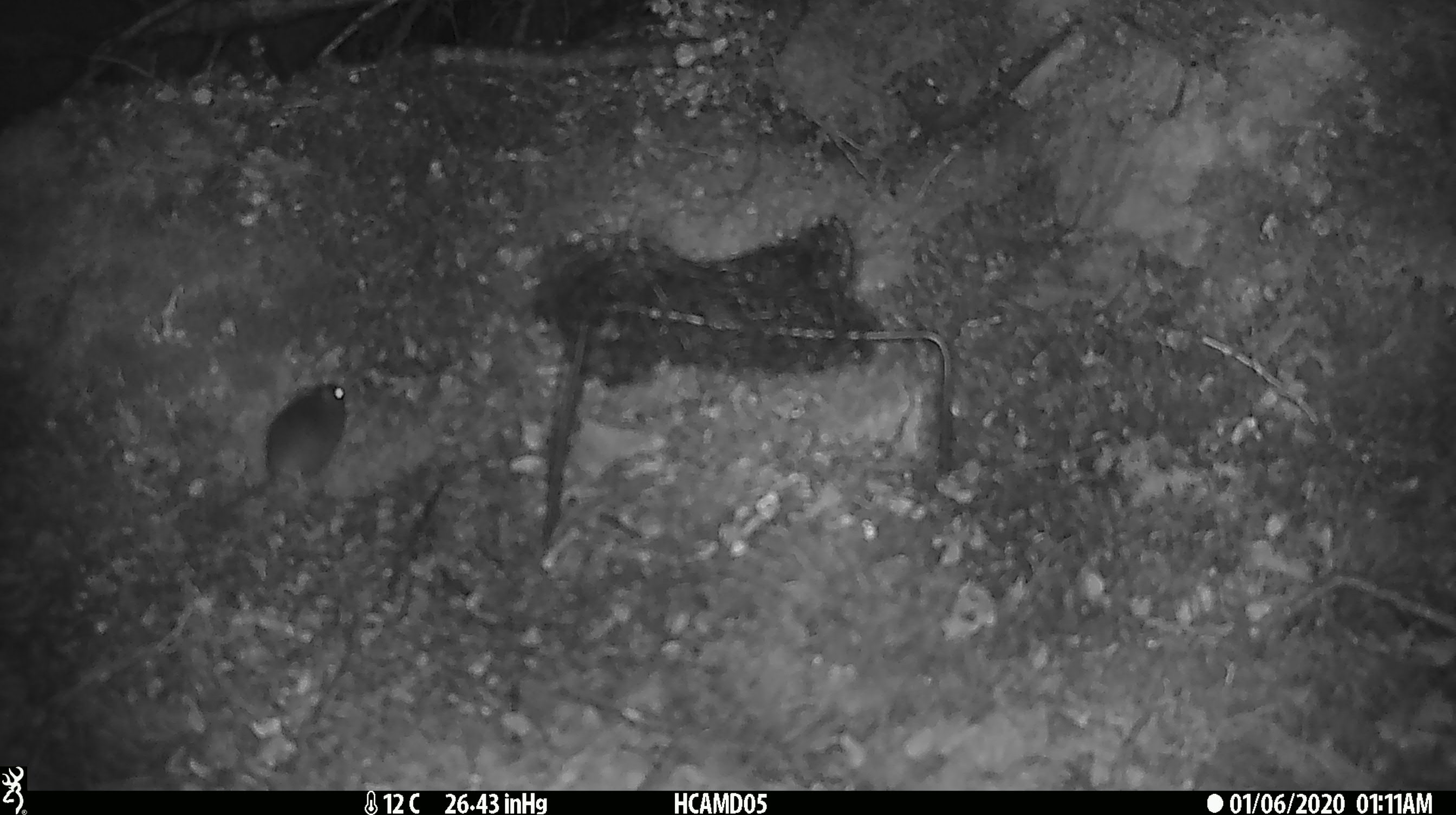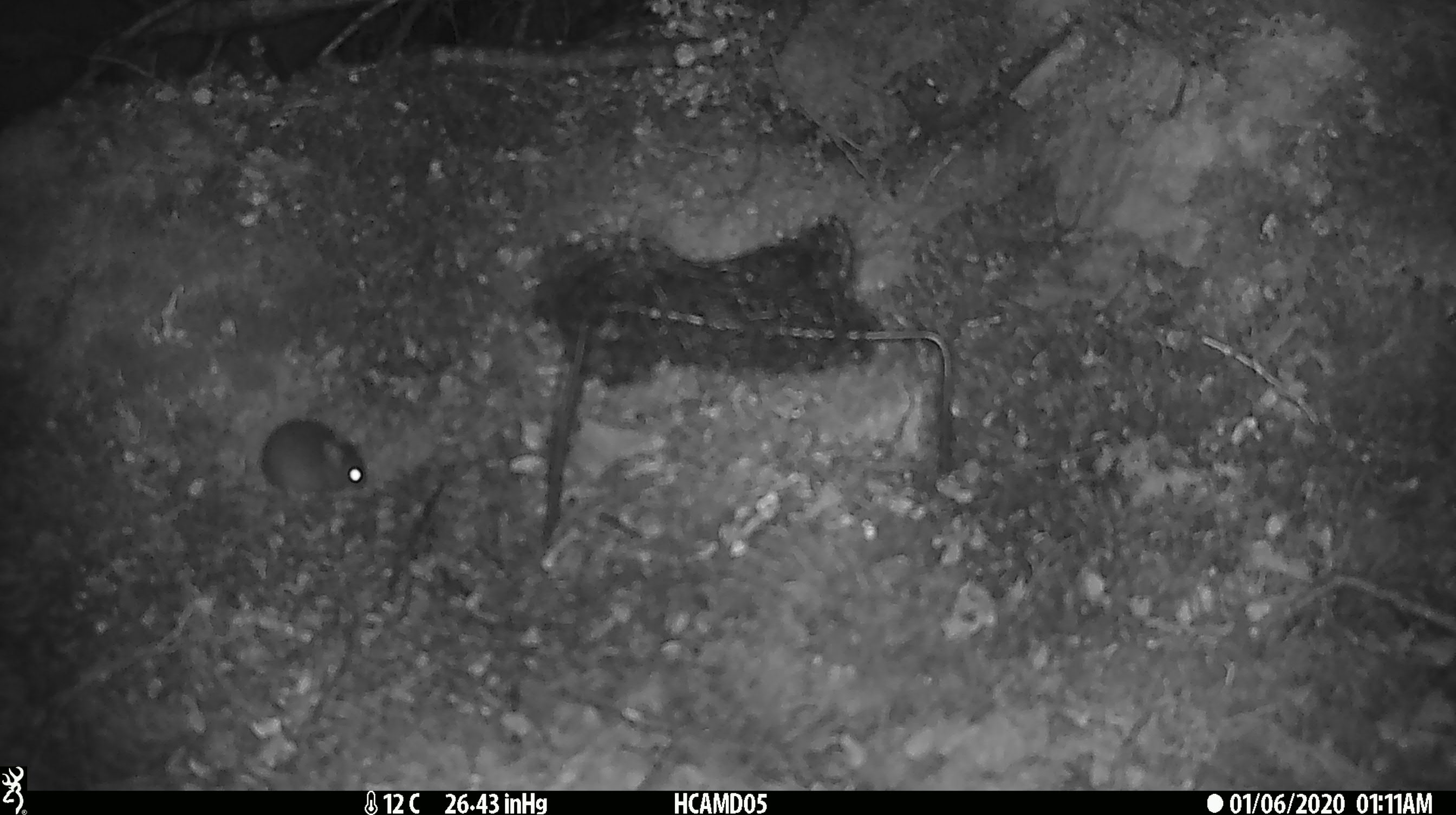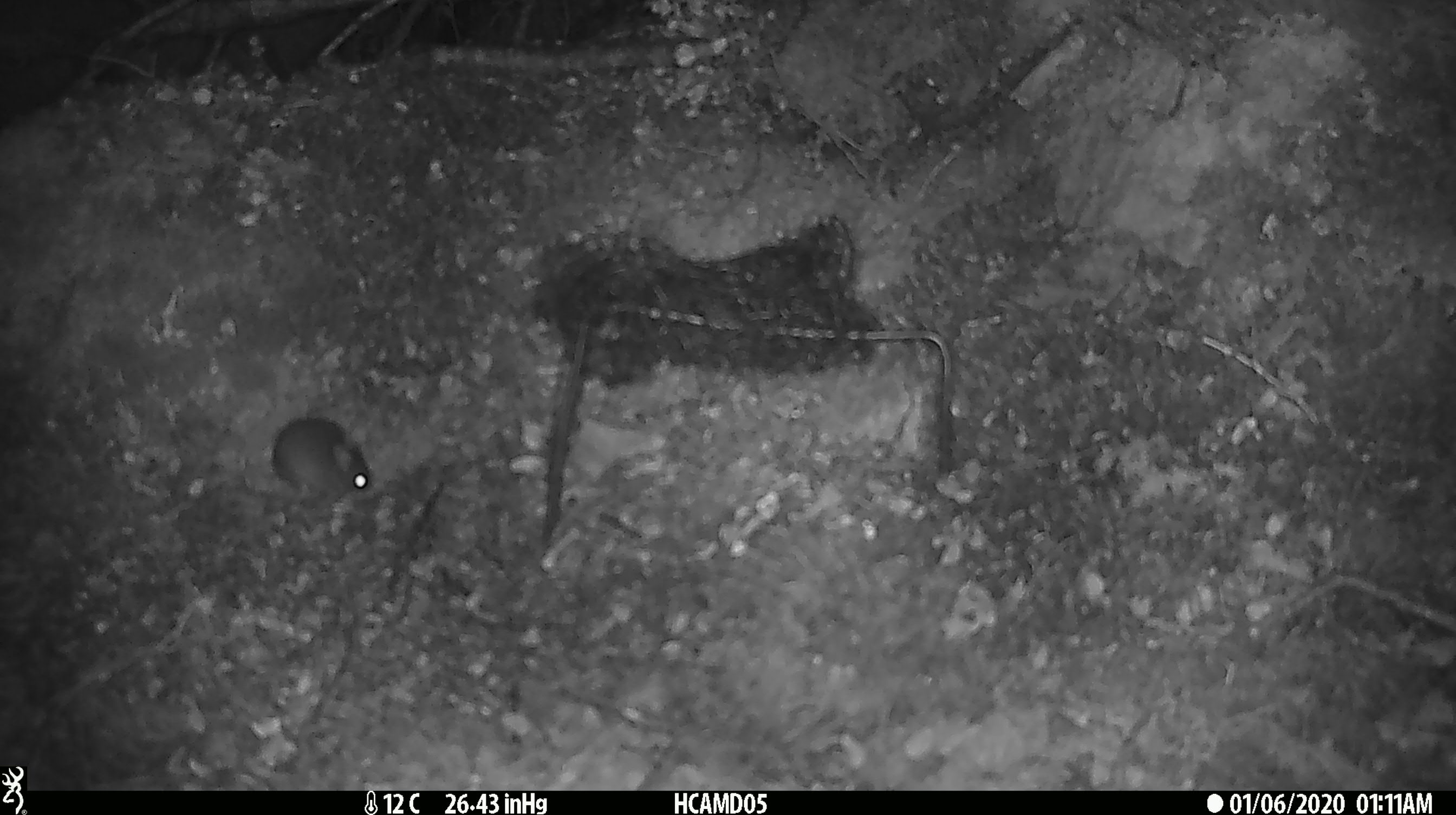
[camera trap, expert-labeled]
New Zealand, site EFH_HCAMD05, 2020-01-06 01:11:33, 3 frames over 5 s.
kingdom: Animalia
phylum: Chordata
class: Mammalia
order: Rodentia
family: Muridae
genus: Mus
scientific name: Mus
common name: mouse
Mouse (Mus).